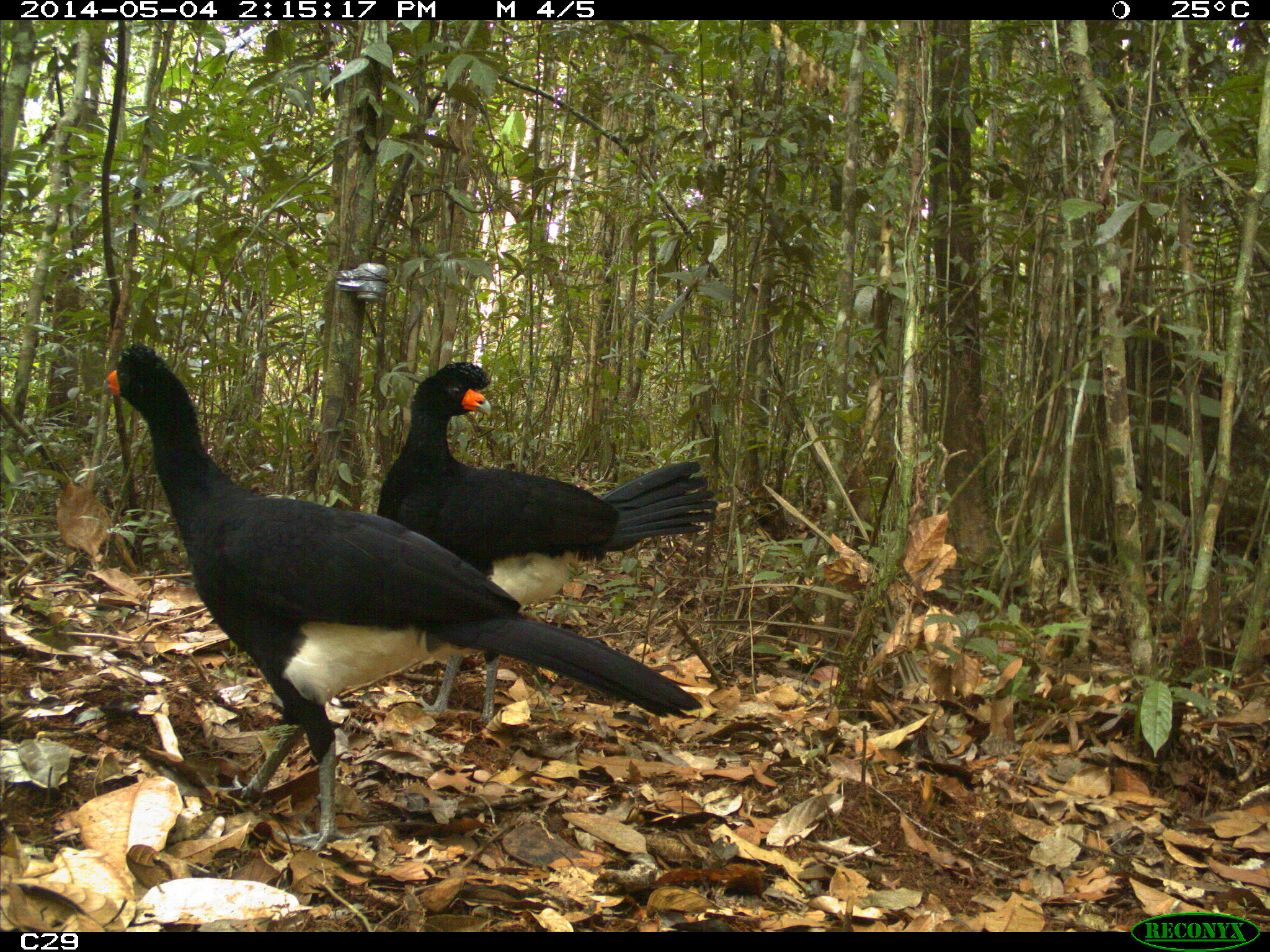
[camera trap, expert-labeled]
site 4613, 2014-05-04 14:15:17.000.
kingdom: Animalia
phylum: Chordata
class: Aves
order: Galliformes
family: Cracidae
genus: Crax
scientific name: Crax alector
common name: black curassow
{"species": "Crax alector (black curassow)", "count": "2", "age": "adult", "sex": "female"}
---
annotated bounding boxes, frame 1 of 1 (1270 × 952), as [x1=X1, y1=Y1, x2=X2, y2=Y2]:
crax alector: [x1=97, y1=339, x2=703, y2=855]; [x1=374, y1=358, x2=720, y2=725]